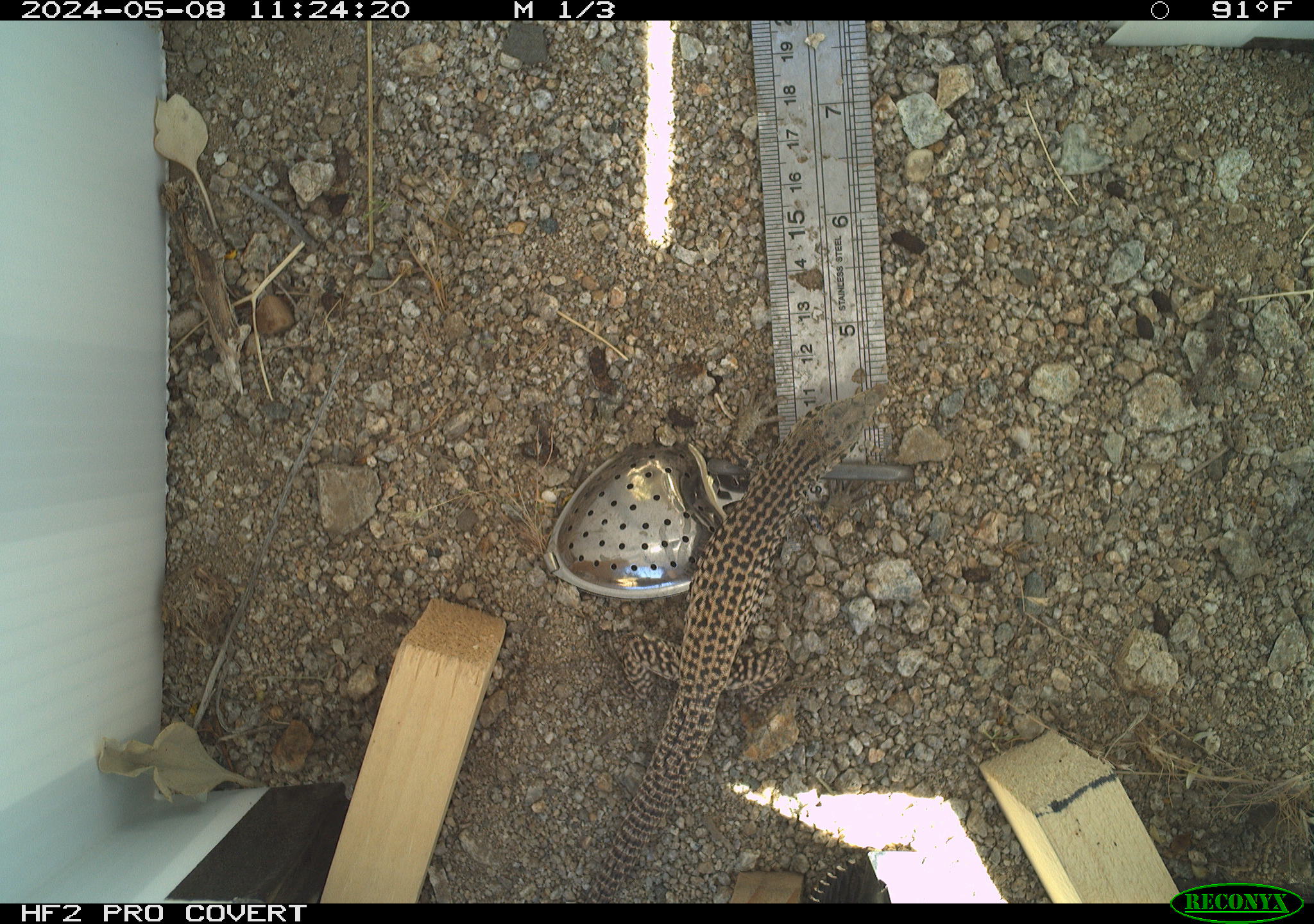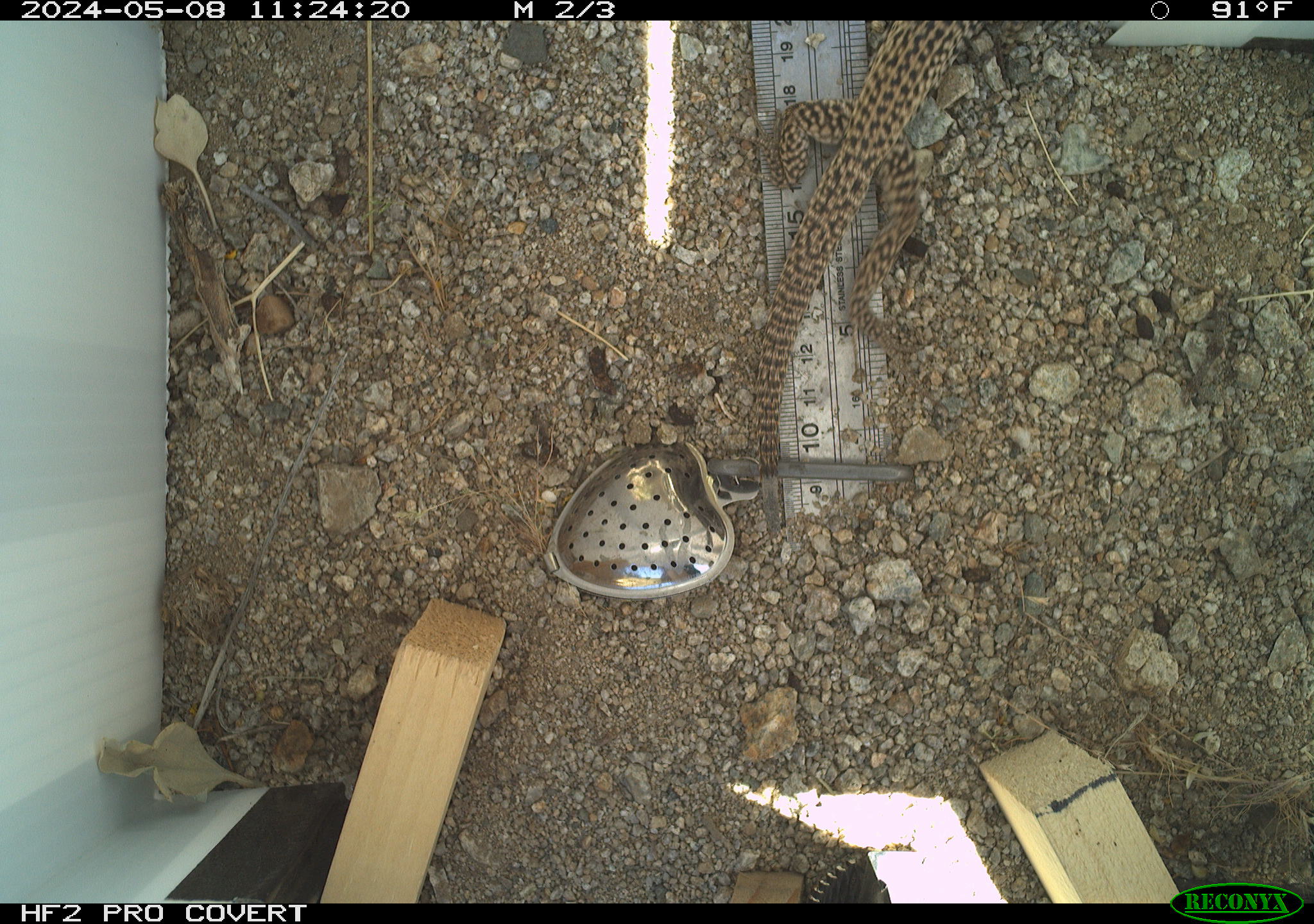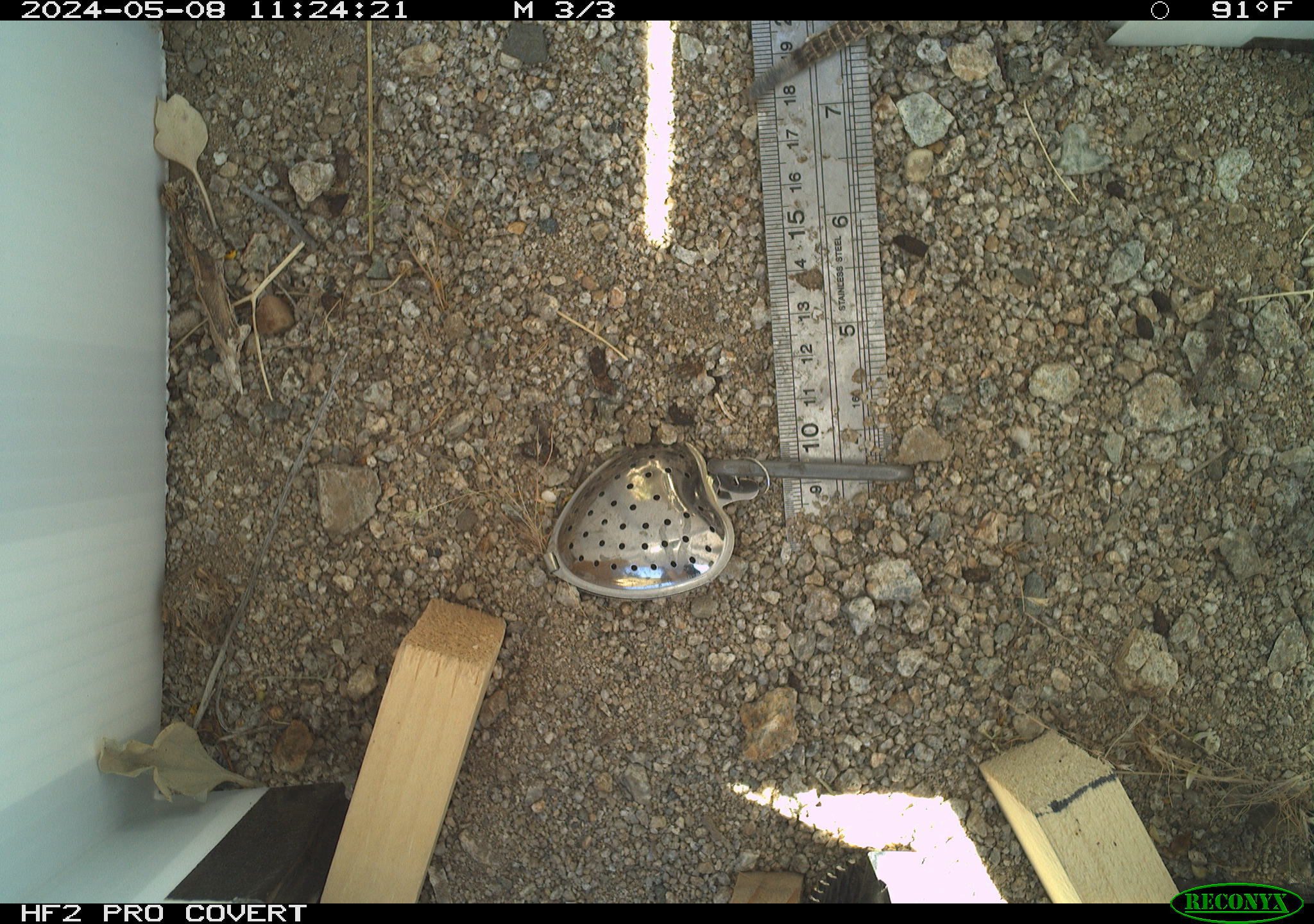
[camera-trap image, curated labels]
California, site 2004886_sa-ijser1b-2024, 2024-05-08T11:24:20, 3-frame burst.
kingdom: Animalia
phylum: Chordata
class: Reptilia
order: Squamata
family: Teiidae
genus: Aspidoscelis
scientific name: Aspidoscelis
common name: whiptail lizards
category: aspidoscelis species